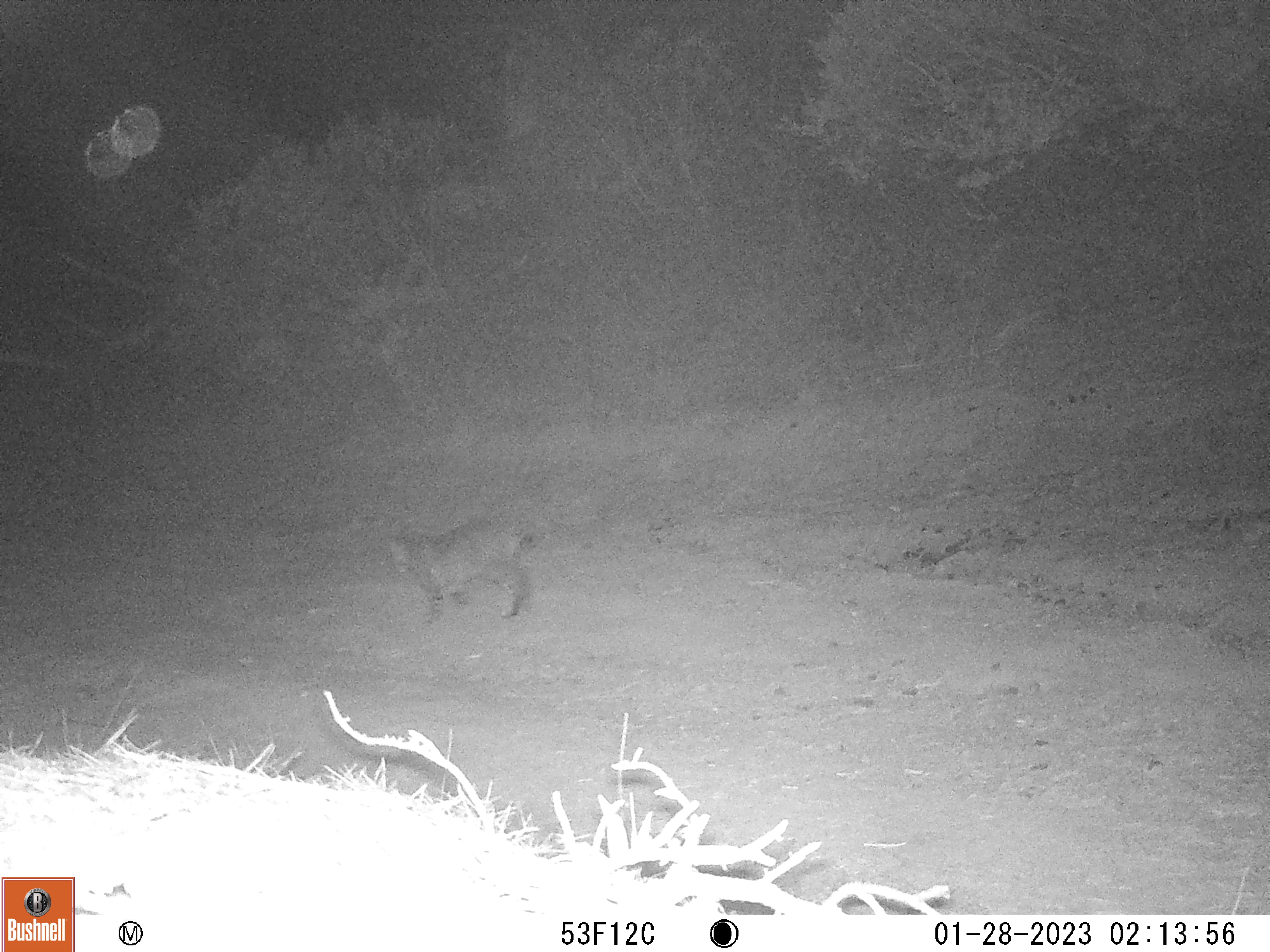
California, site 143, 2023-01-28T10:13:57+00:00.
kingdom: Animalia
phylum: Chordata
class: Mammalia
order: Carnivora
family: Felidae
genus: Lynx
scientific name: Lynx rufus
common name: bobcat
Bobcat (Lynx rufus).